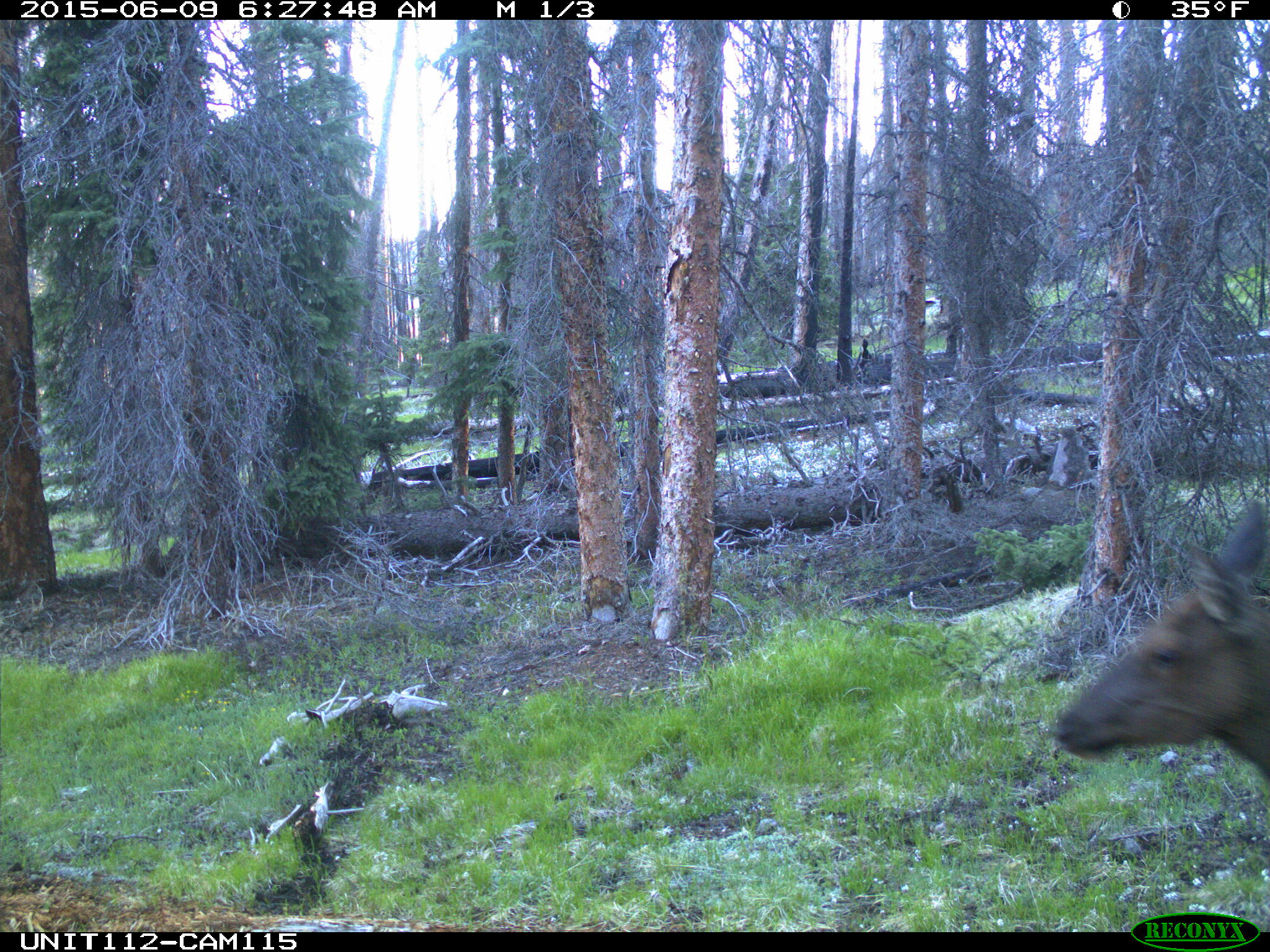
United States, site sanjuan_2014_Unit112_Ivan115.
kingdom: Animalia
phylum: Chordata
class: Mammalia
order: Artiodactyla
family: Cervidae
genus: Cervus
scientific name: Cervus elaphus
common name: red deer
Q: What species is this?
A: Cervus elaphus (red deer).